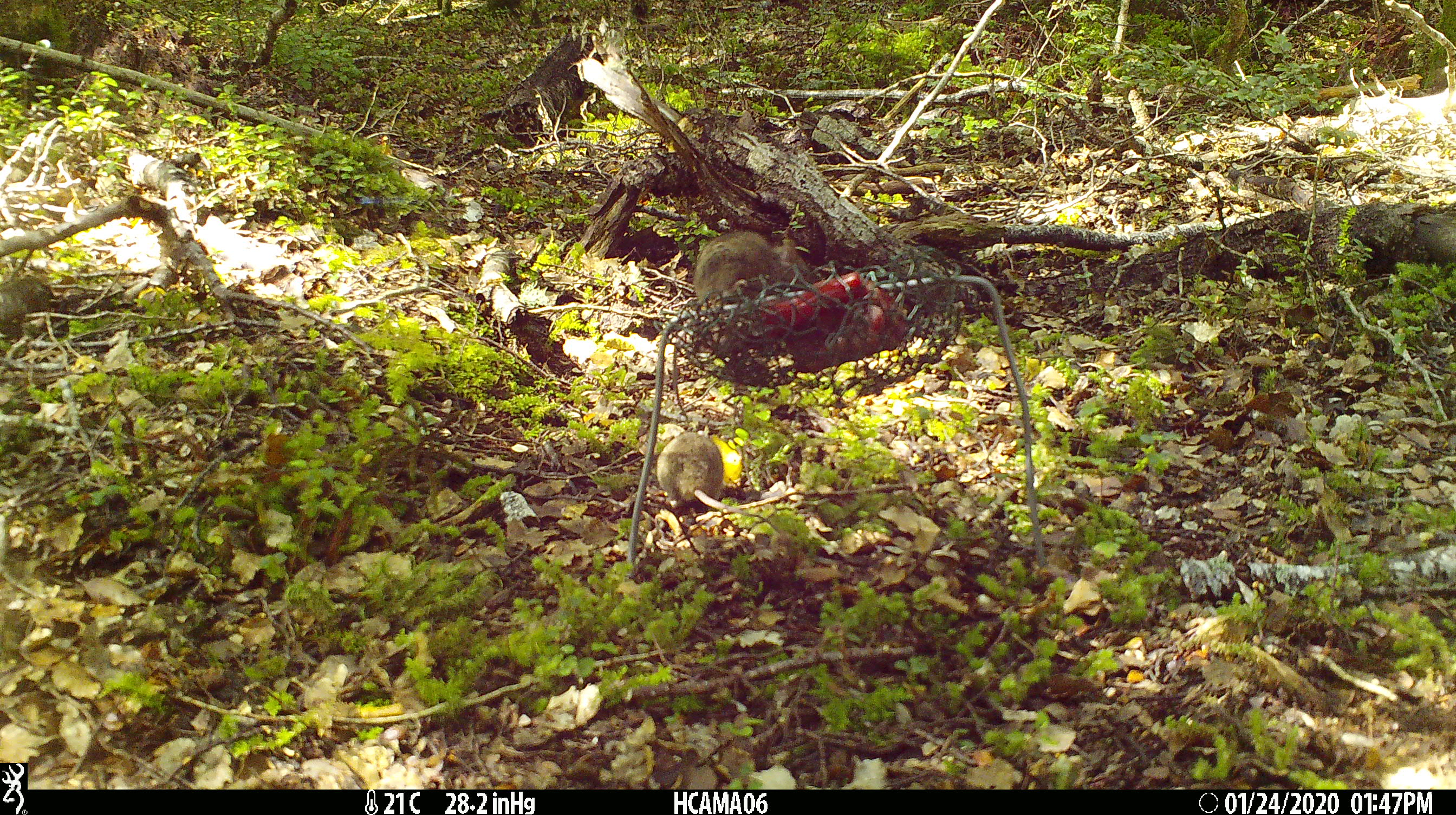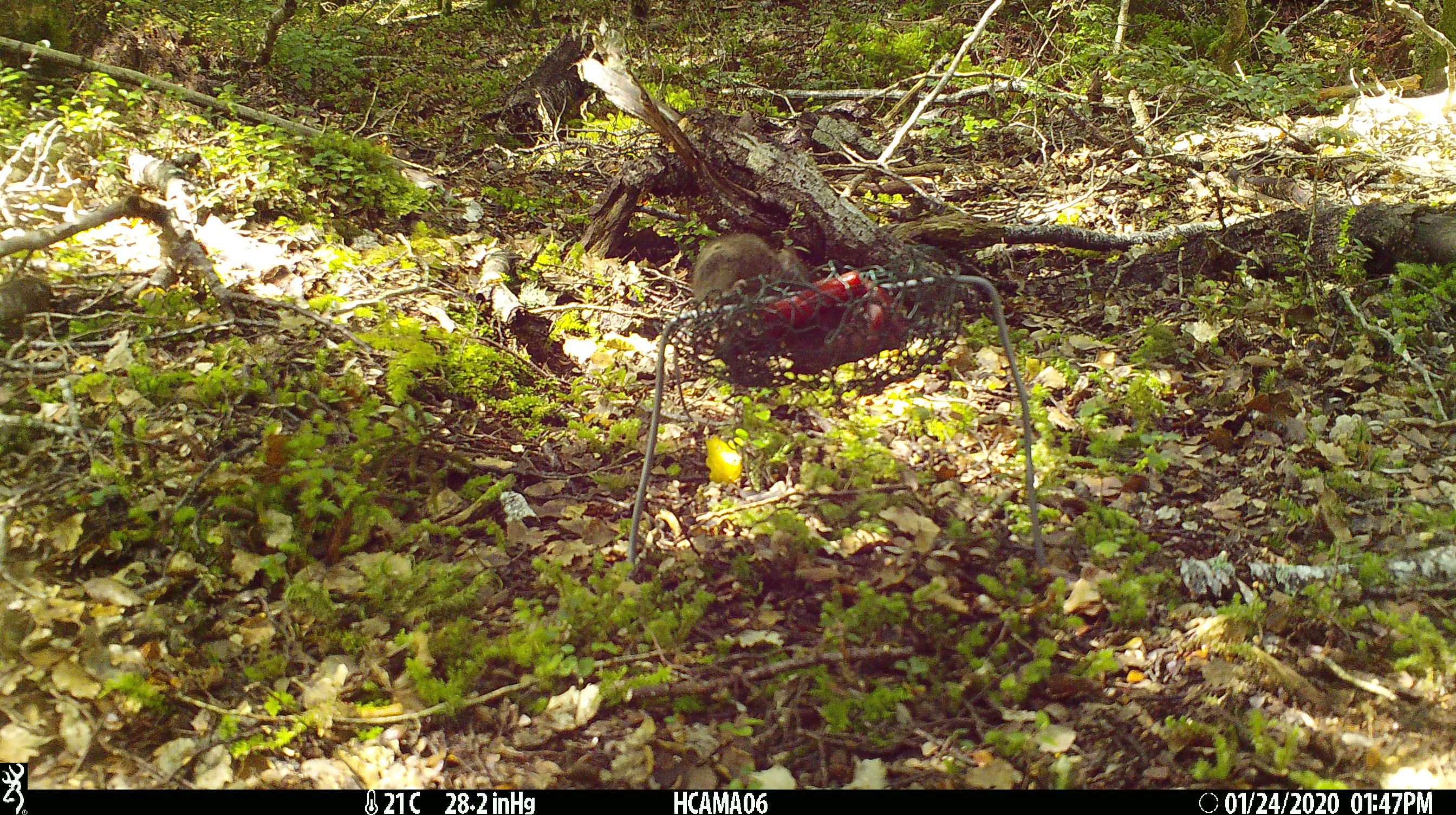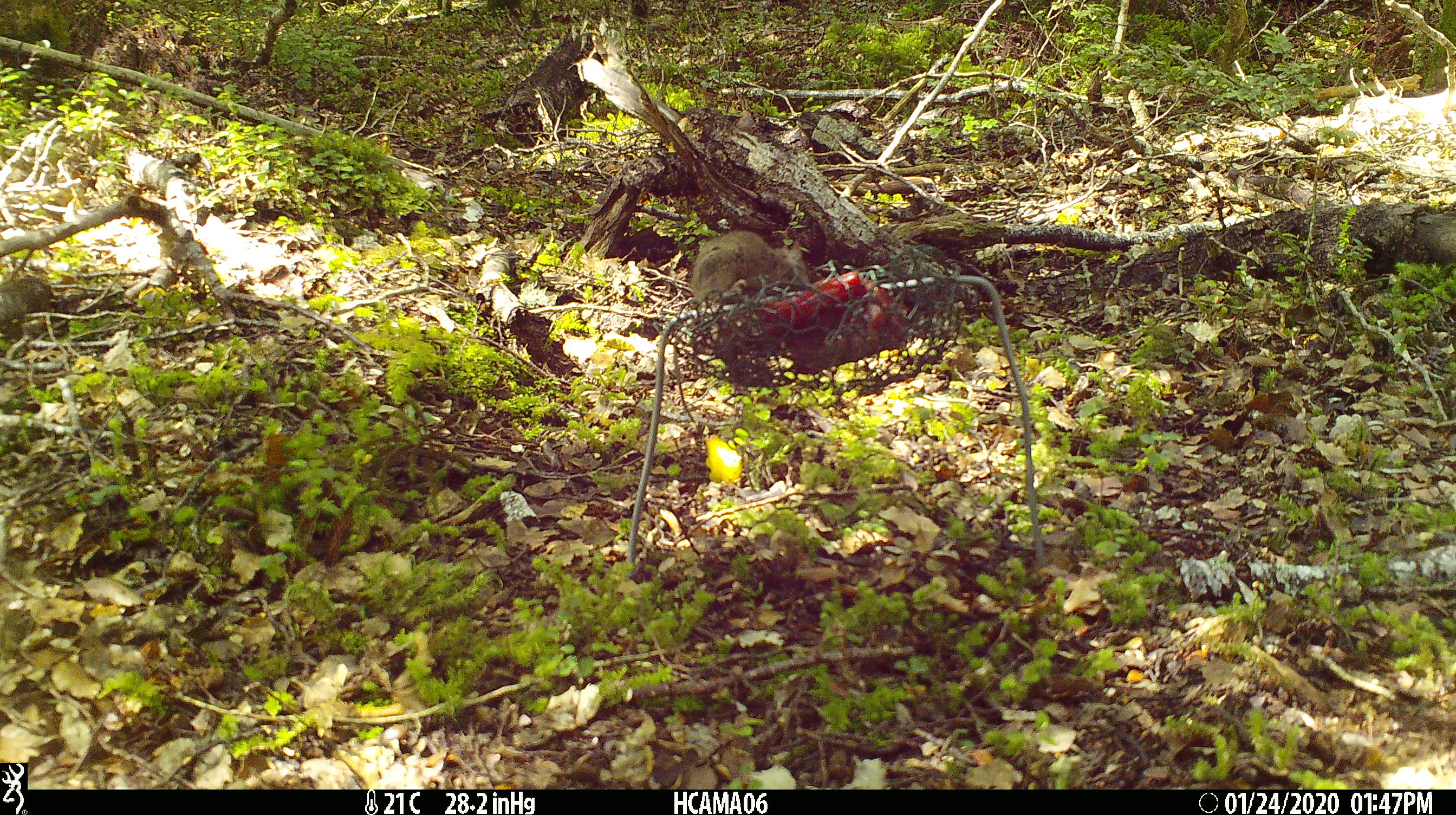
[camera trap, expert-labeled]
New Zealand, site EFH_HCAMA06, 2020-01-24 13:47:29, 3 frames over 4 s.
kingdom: Animalia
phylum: Chordata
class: Mammalia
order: Rodentia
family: Muridae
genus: Mus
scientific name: Mus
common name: mouse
Mouse (Mus).